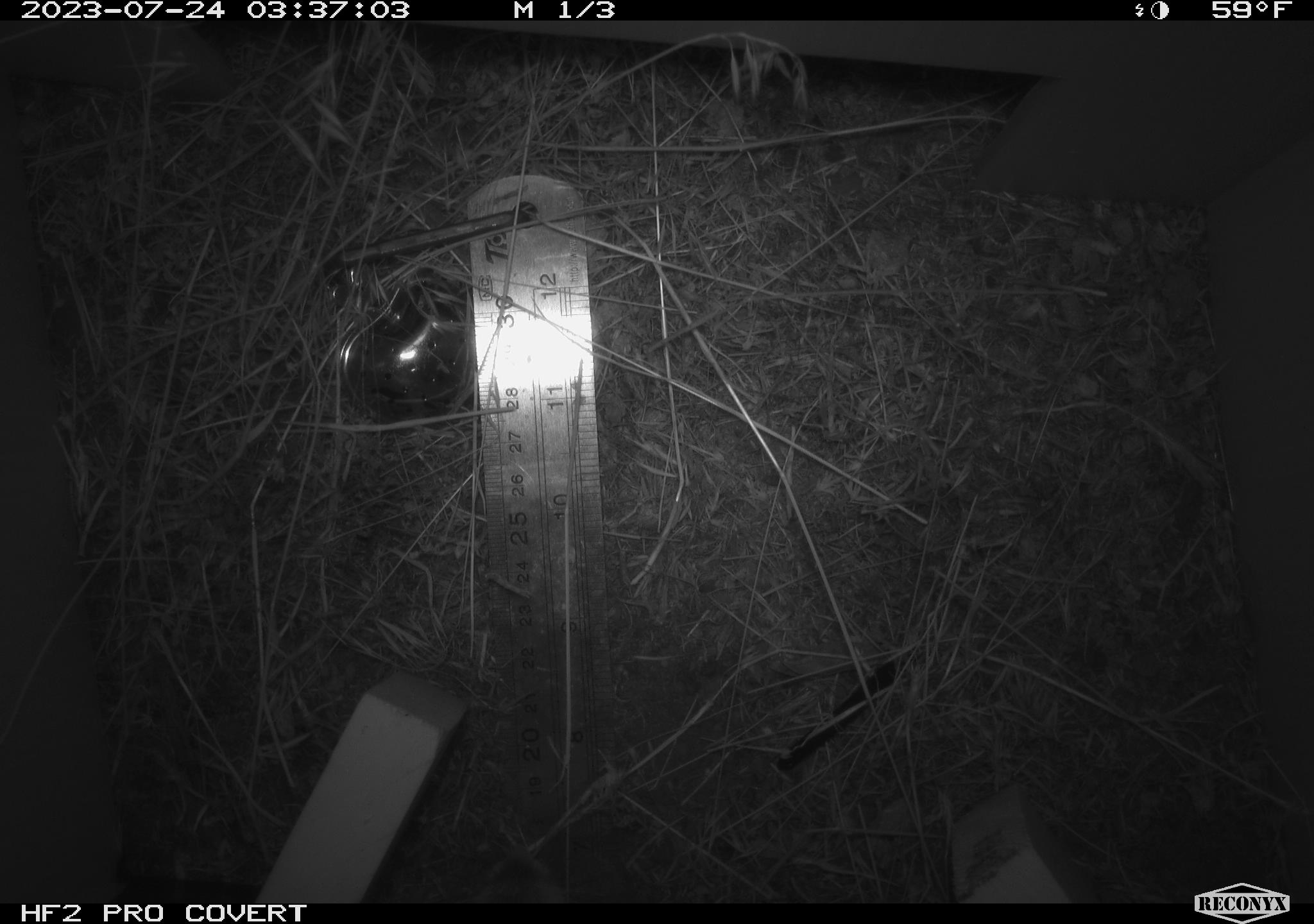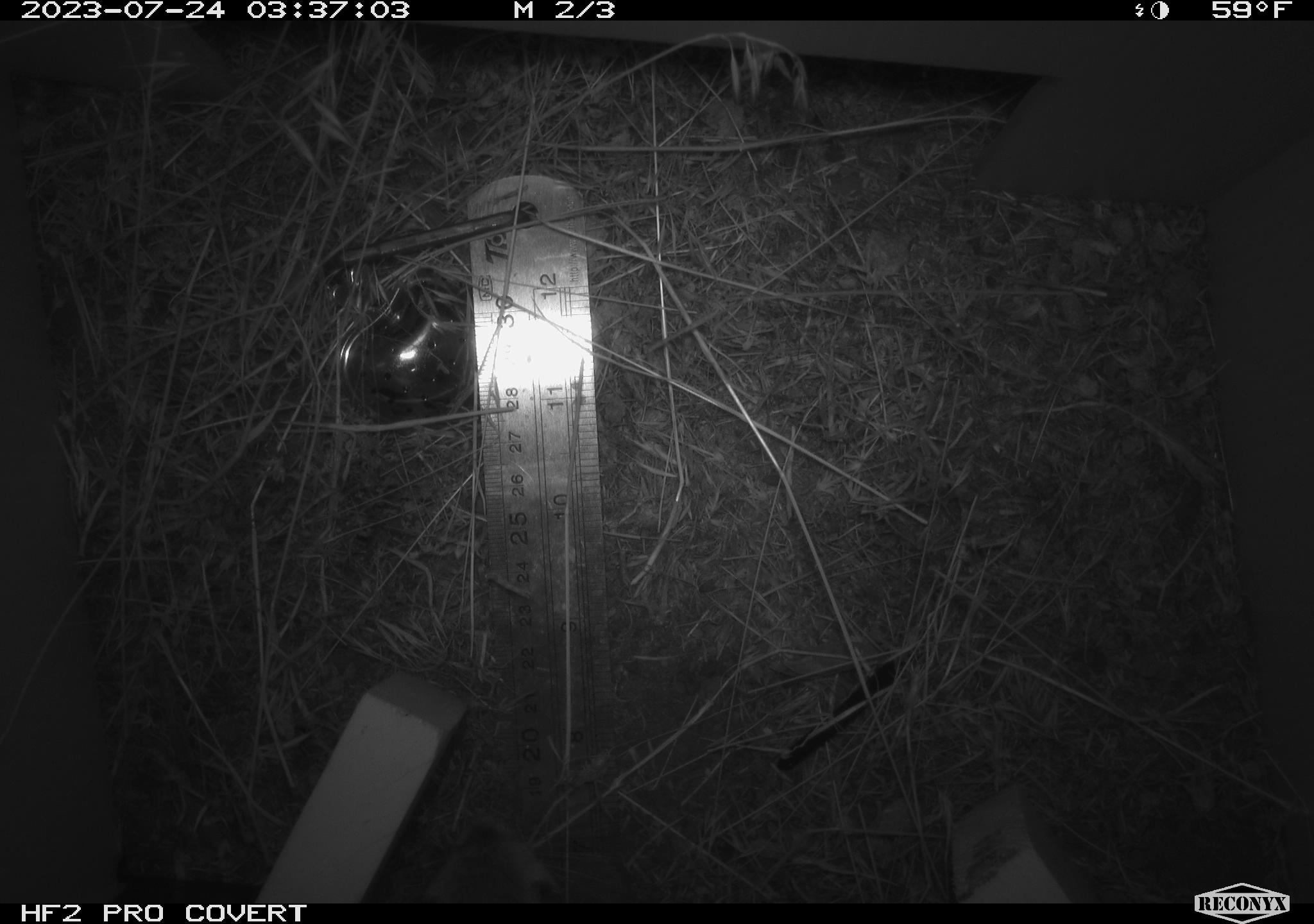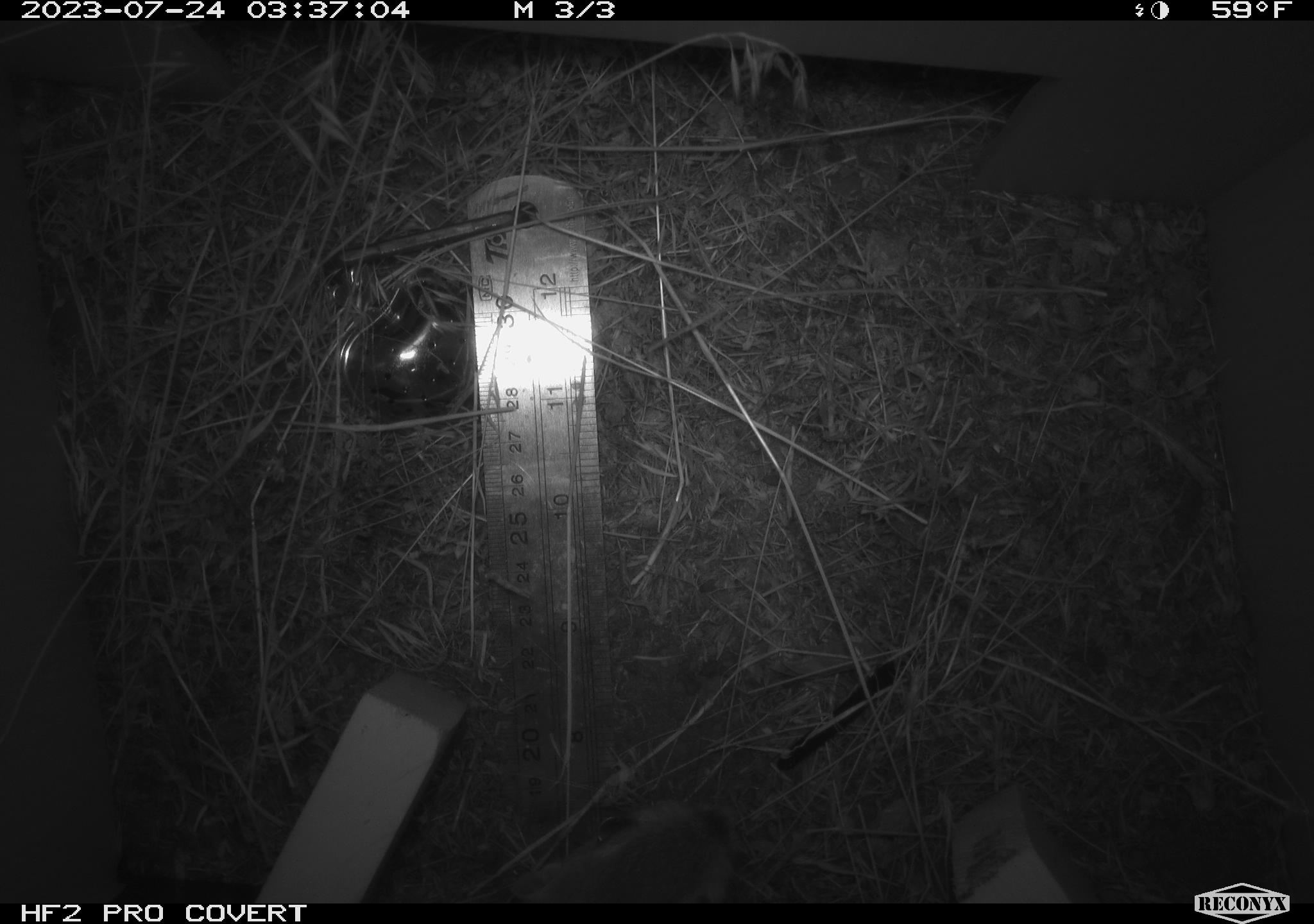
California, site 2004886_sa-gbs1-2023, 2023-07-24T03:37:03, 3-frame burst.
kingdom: Animalia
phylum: Chordata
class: Mammalia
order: Rodentia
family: Heteromyidae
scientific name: Heteromyidae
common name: kangaroo rats and pocket mice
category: heteromyidae family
Heteromyidae family (kangaroo rats and pocket mice) (Heteromyidae).